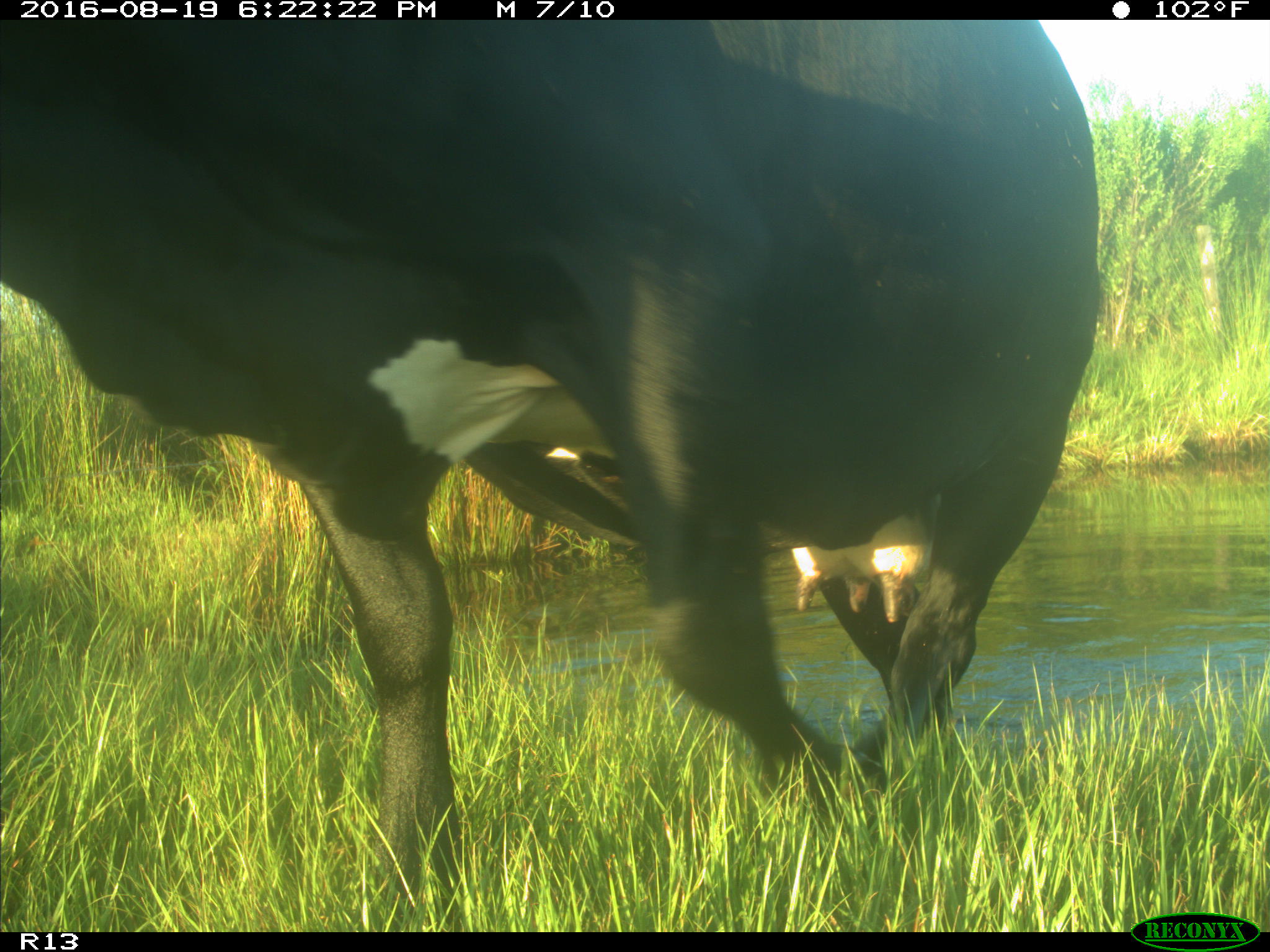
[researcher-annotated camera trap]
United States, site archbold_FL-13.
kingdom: Animalia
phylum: Chordata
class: Mammalia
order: Artiodactyla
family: Bovidae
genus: Bos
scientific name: Bos taurus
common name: domestic cow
Bos taurus (domestic cow).